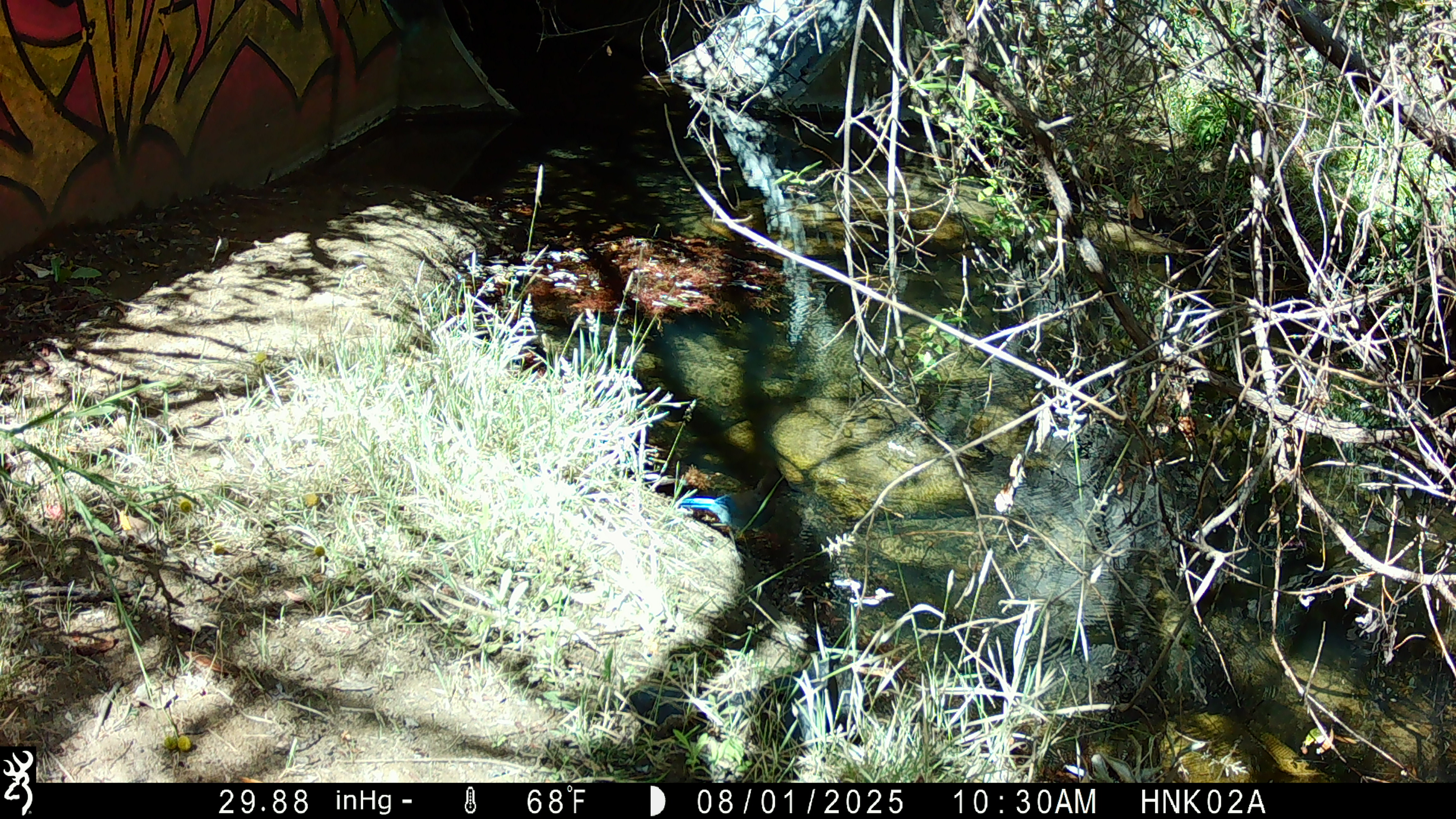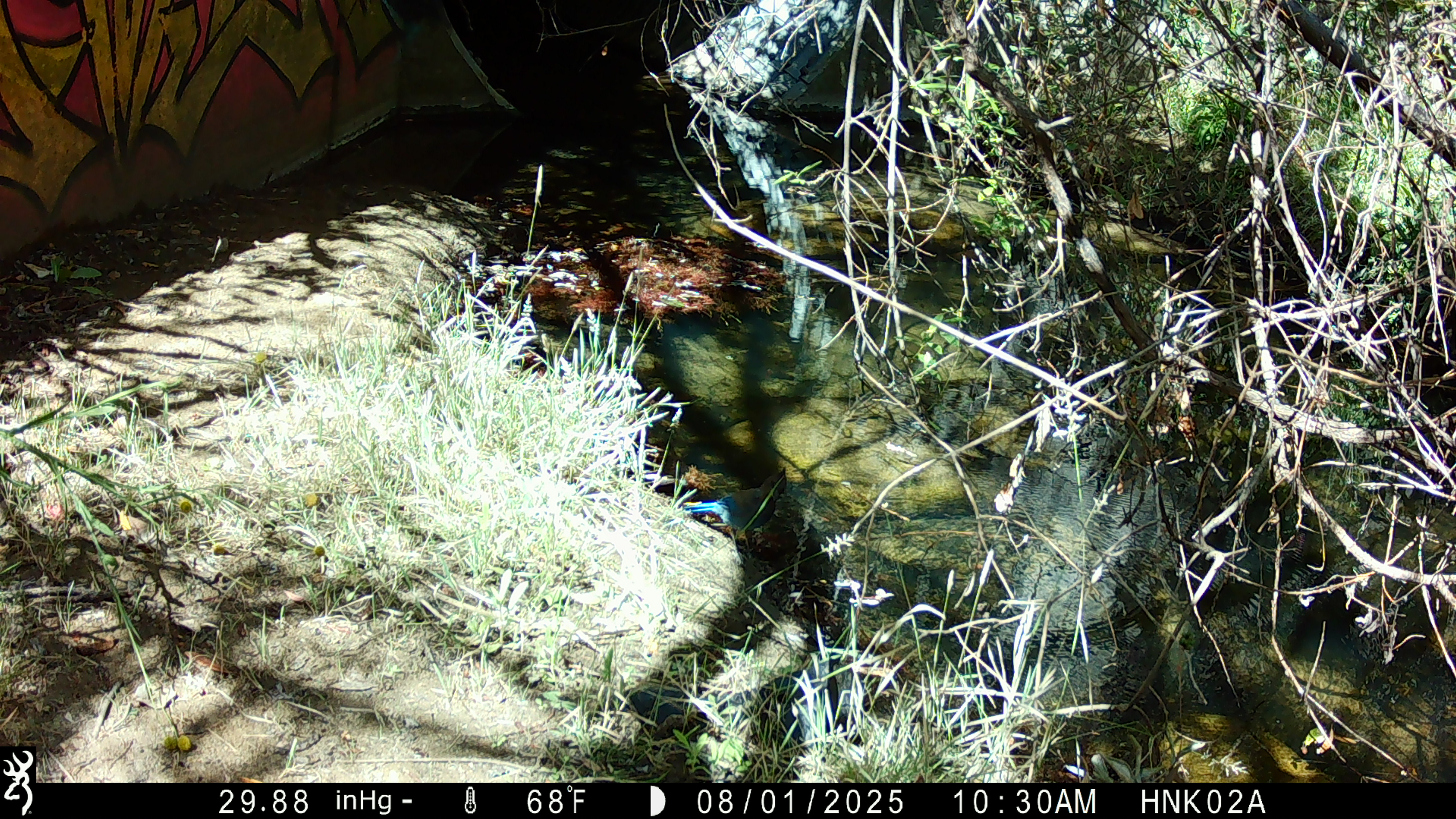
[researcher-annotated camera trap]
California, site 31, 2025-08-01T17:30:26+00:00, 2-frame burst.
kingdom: Animalia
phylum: Chordata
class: Aves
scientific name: Aves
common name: bird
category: unknown bird